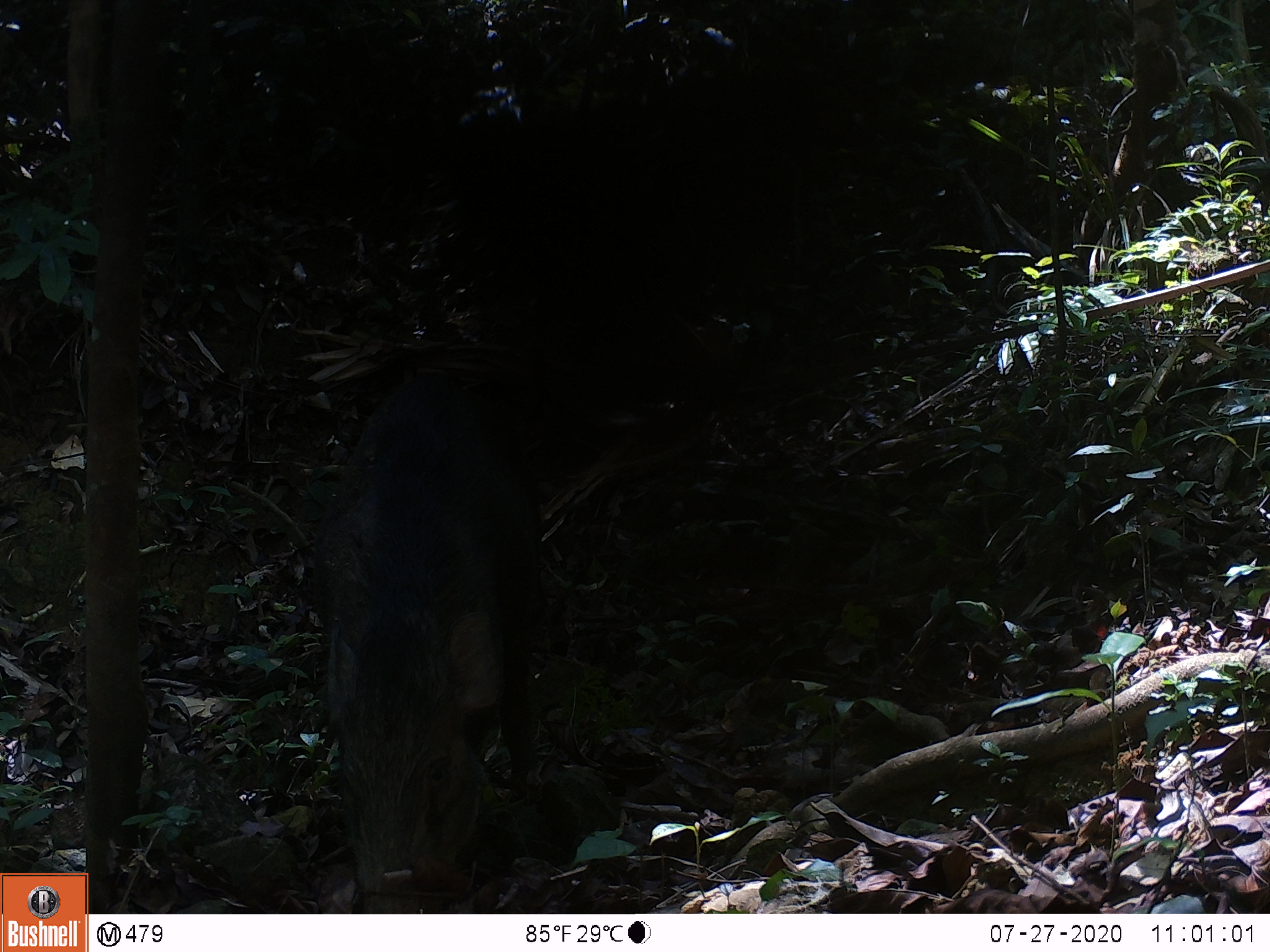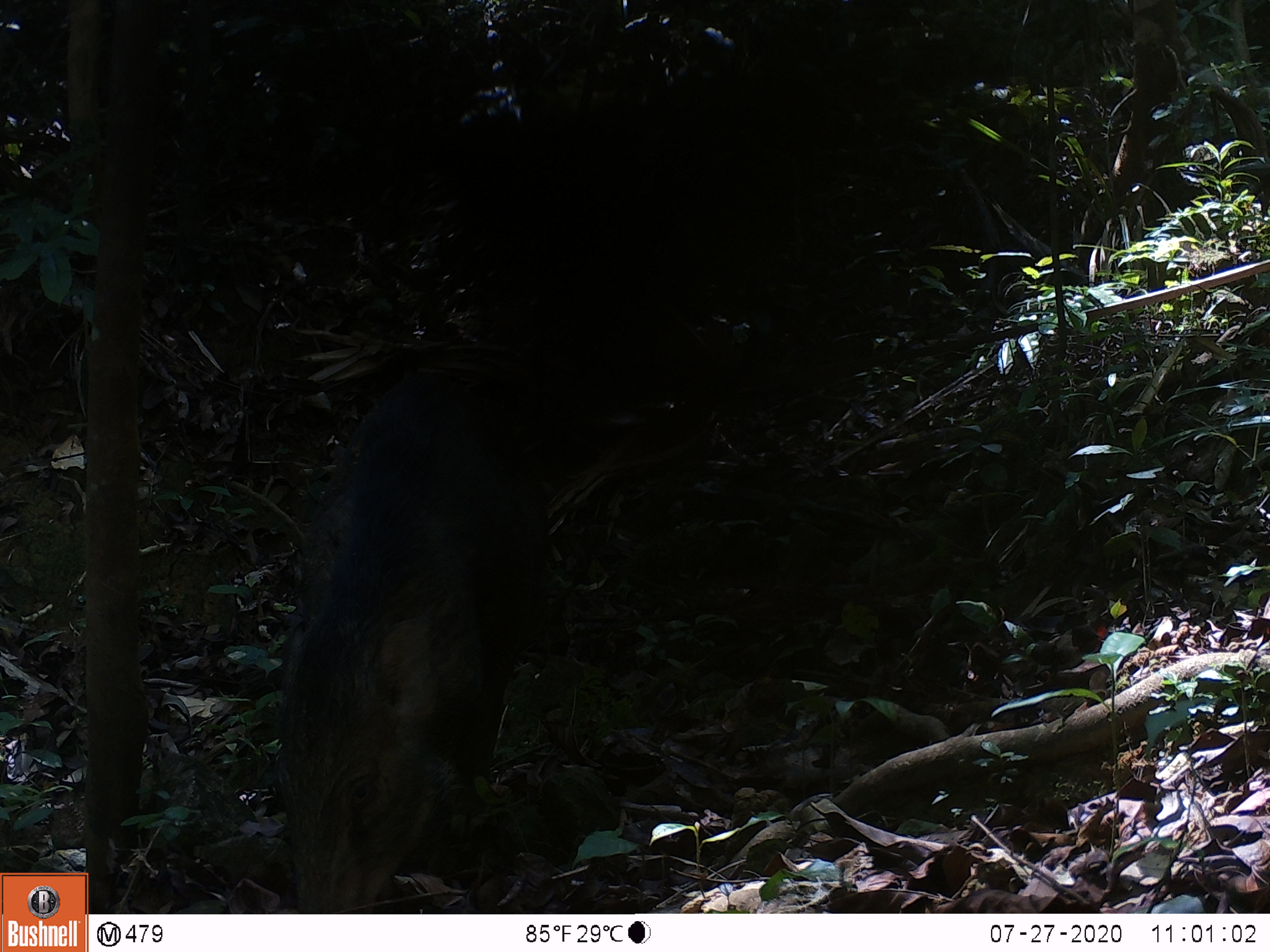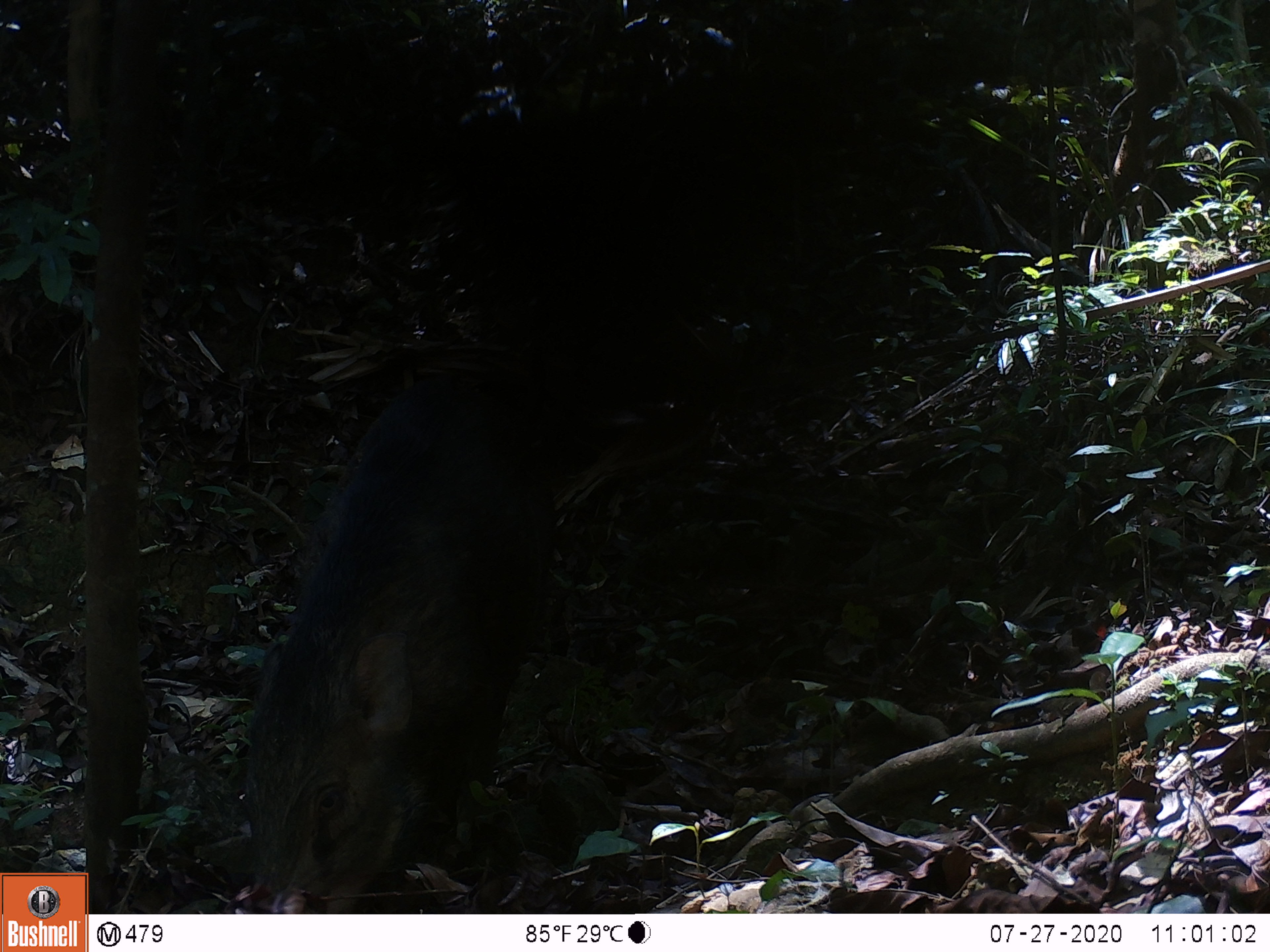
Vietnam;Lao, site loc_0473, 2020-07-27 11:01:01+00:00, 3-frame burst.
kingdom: Animalia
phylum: Chordata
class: Mammalia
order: Artiodactyla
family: Suidae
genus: Sus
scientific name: Sus scrofa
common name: eurasian wild pig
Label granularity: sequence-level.